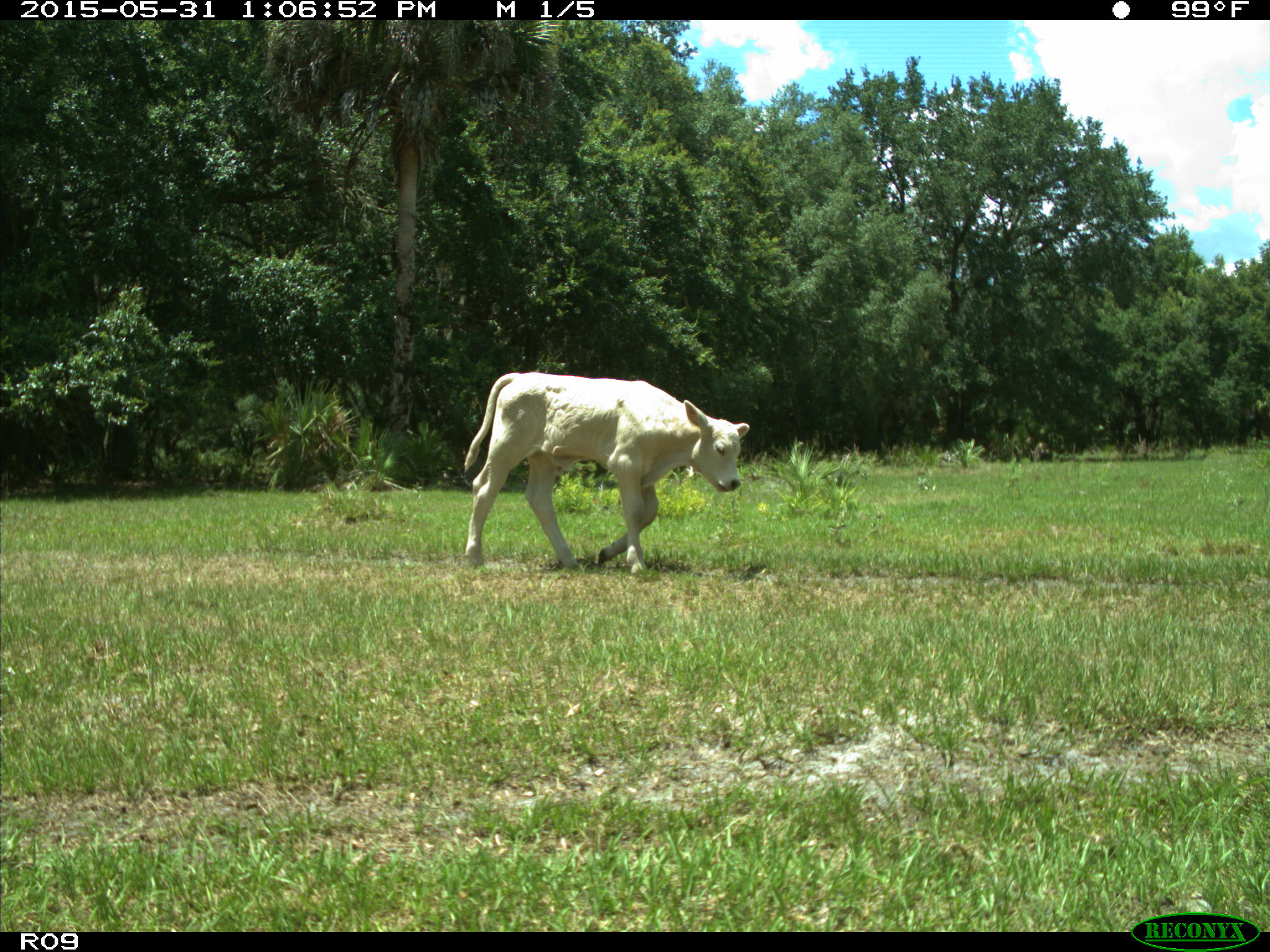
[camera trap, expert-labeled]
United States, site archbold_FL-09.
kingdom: Animalia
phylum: Chordata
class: Mammalia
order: Artiodactyla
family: Bovidae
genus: Bos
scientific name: Bos taurus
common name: domestic cow